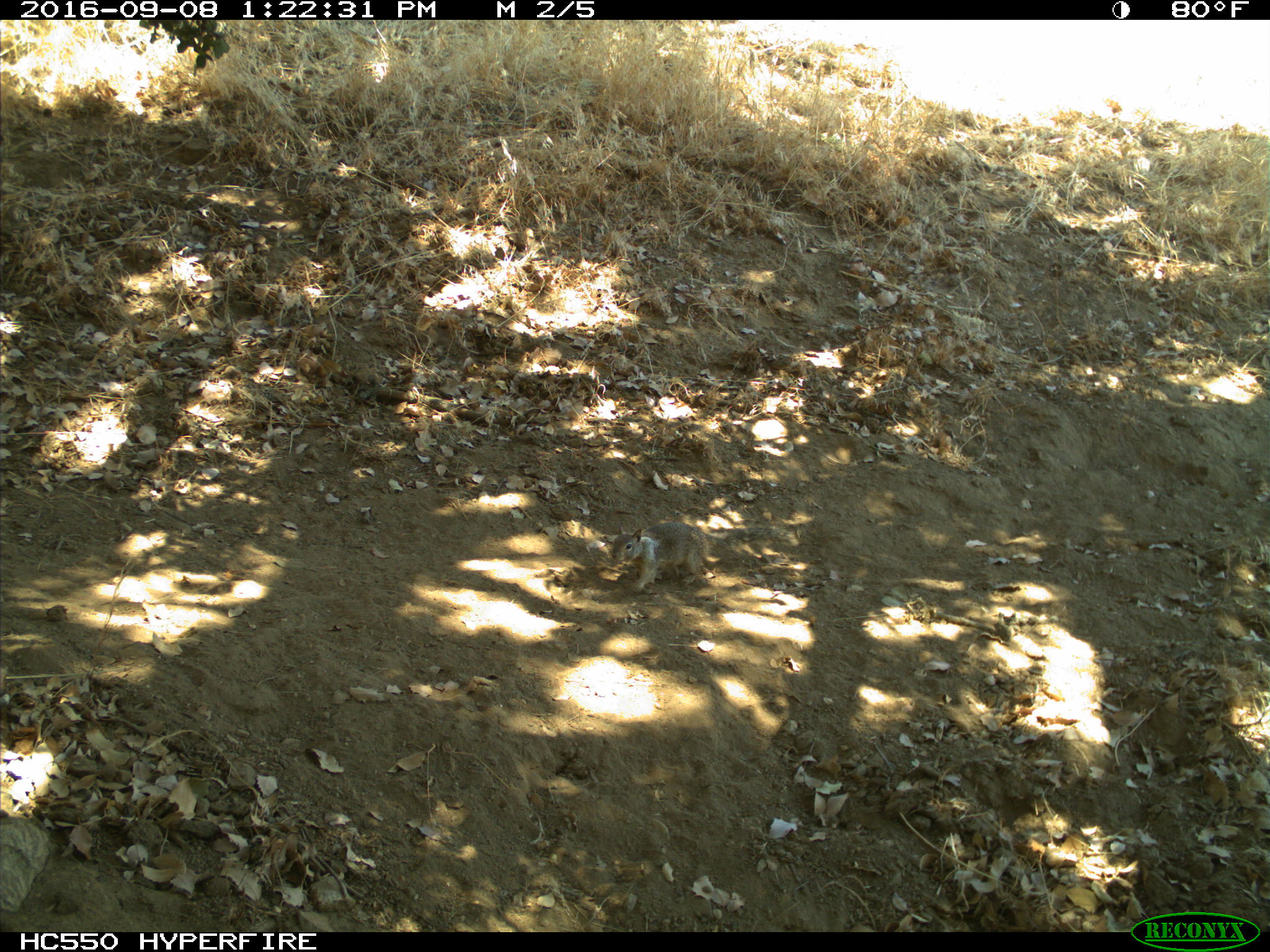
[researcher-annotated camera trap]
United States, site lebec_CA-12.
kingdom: Animalia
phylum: Chordata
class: Mammalia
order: Rodentia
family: Sciuridae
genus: Otospermophilus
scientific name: Otospermophilus beecheyi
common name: california ground squirrel